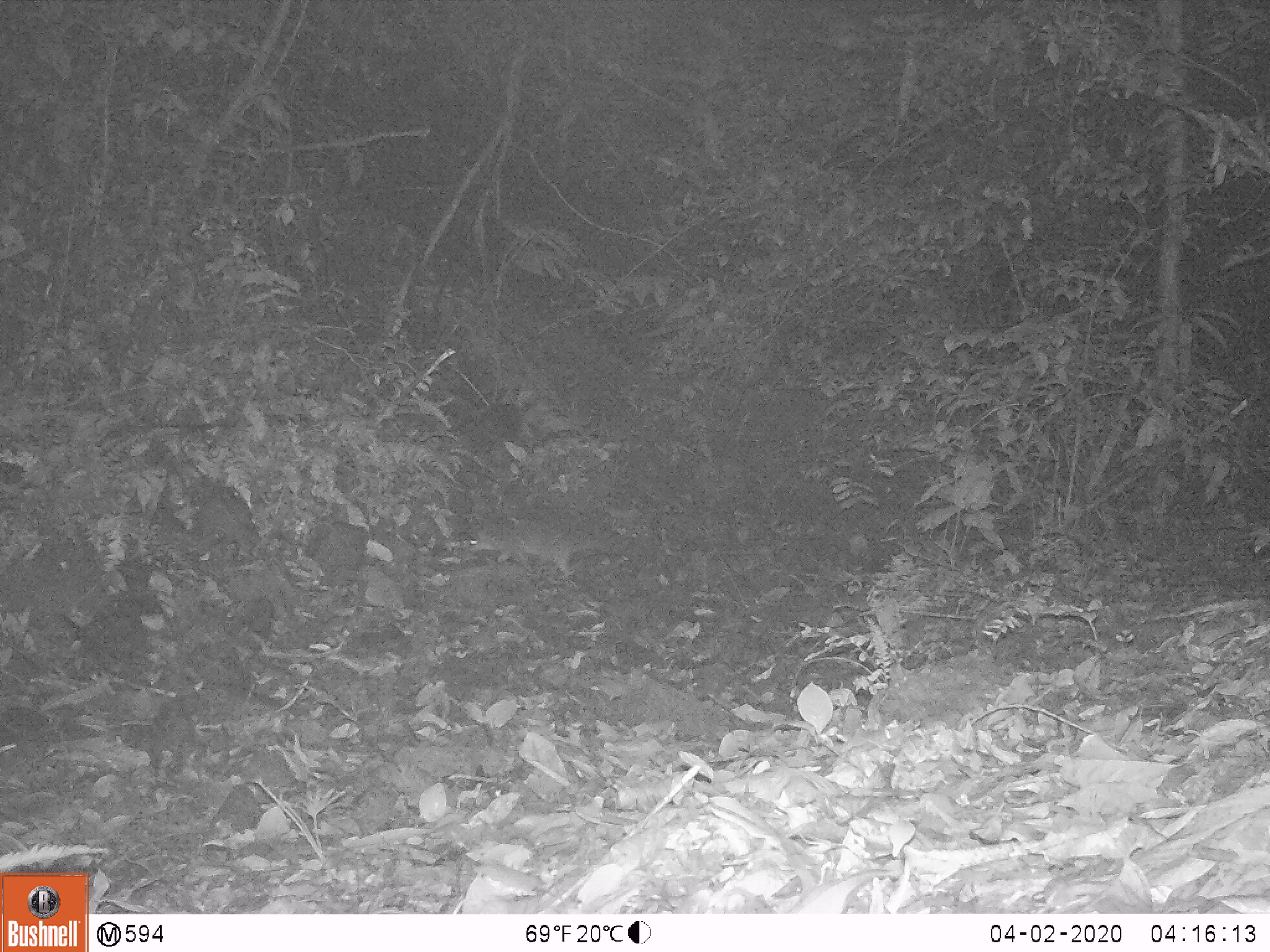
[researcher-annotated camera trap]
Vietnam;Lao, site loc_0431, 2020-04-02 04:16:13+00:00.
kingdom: Animalia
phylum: Chordata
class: Mammalia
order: Carnivora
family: Mustelidae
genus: Melogale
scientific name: Melogale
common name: ferret badger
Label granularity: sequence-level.